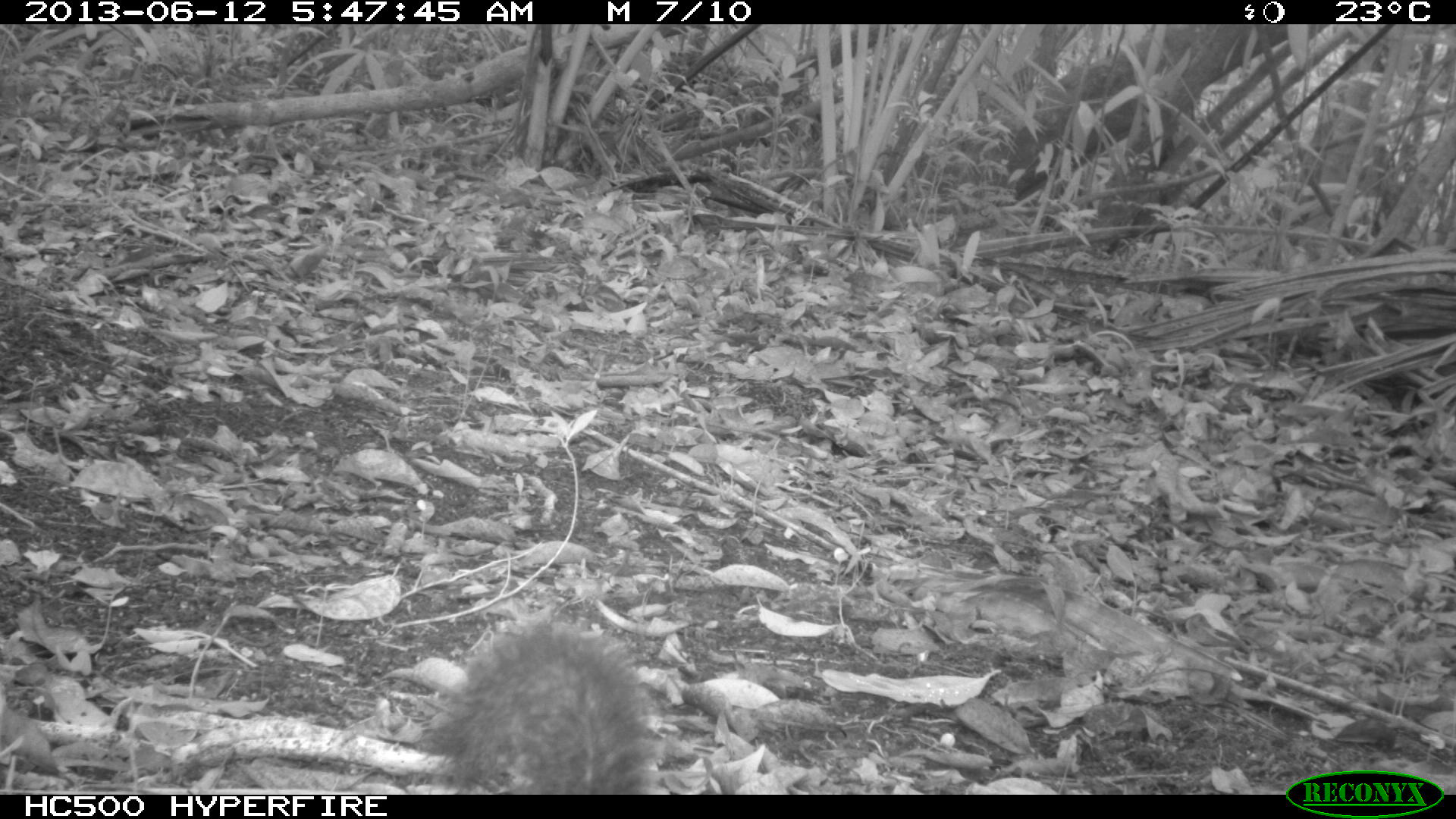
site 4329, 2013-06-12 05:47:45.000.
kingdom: Animalia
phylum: Chordata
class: Mammalia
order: Rodentia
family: Sciuridae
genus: Sciurus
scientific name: Sciurus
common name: squirrel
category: sciurus sp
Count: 1.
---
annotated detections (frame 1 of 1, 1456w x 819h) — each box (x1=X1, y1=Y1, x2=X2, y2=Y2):
sciurus sp: (x1=410, y1=614, x2=659, y2=794)